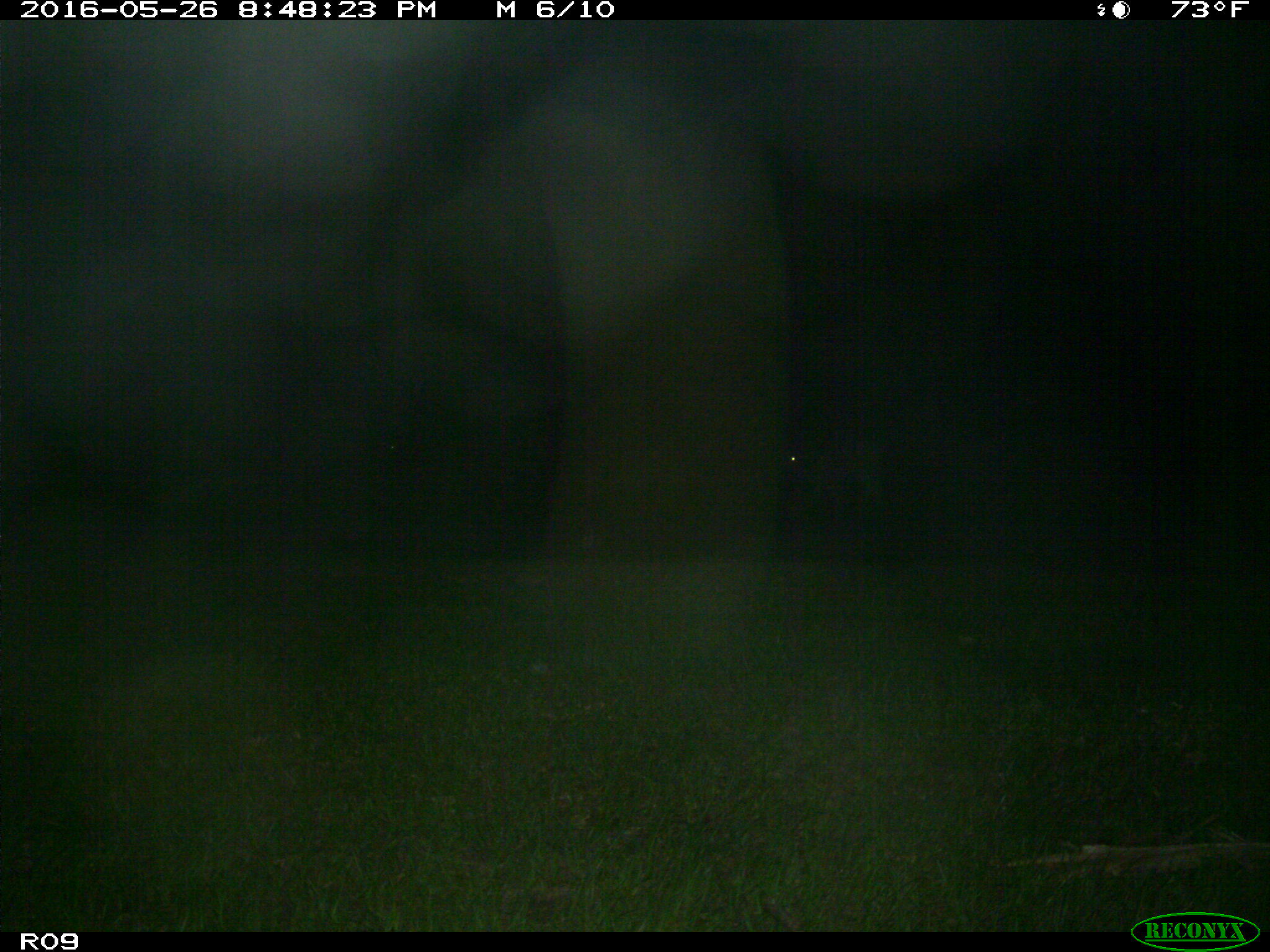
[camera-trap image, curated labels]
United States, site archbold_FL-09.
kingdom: Animalia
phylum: Chordata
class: Mammalia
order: Artiodactyla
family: Bovidae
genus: Bos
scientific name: Bos taurus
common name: domestic cow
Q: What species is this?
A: Bos taurus (domestic cow).